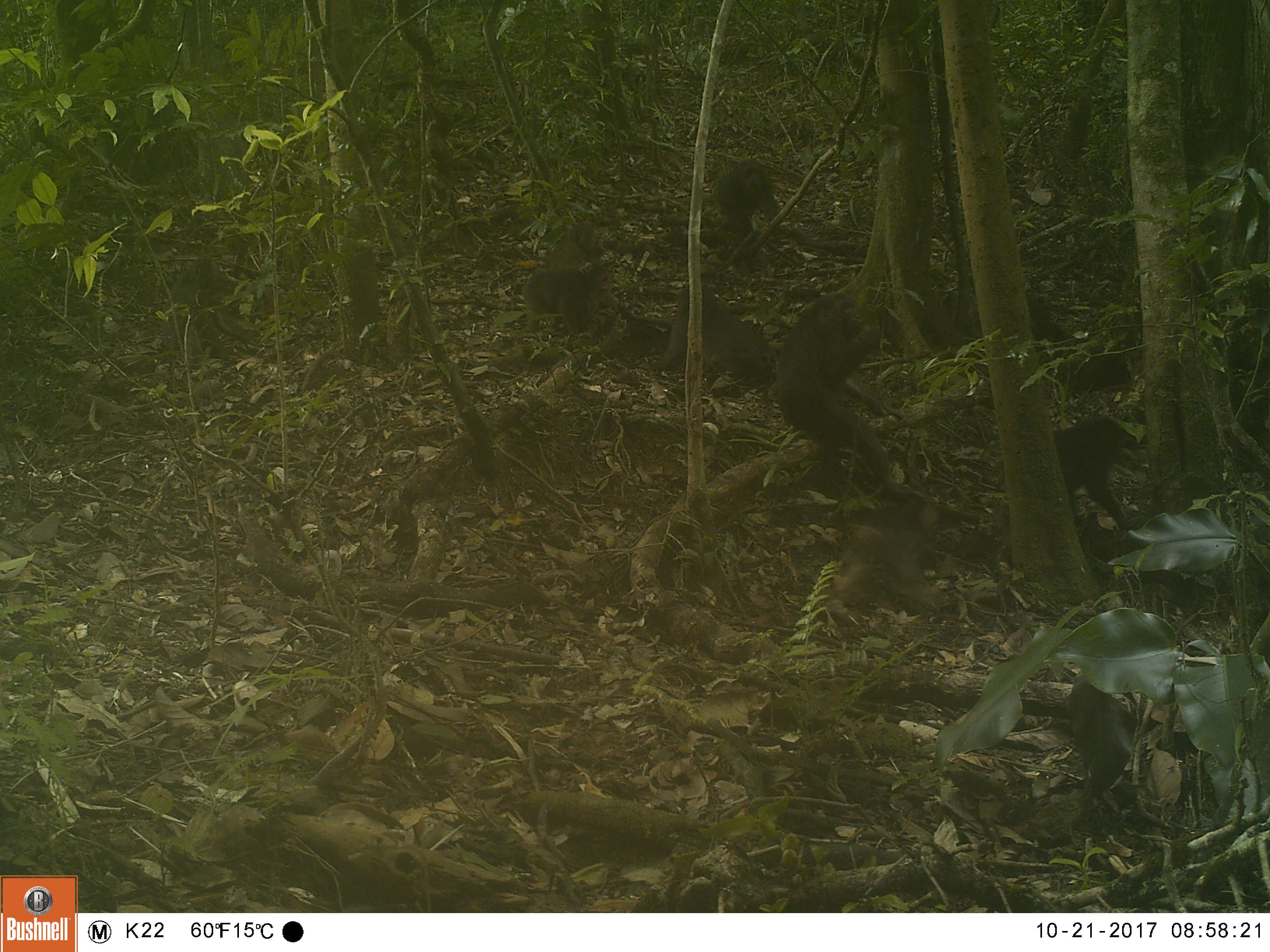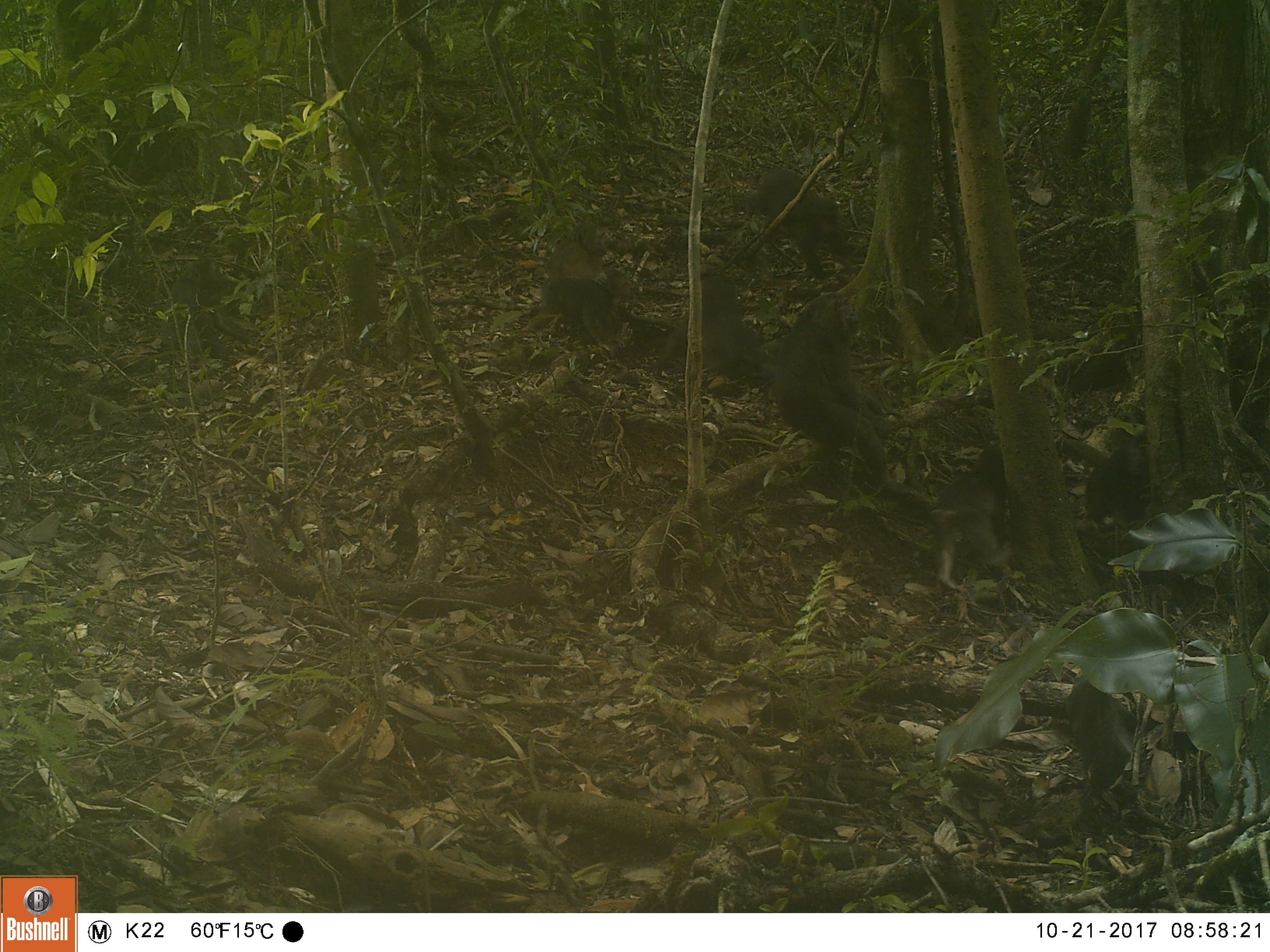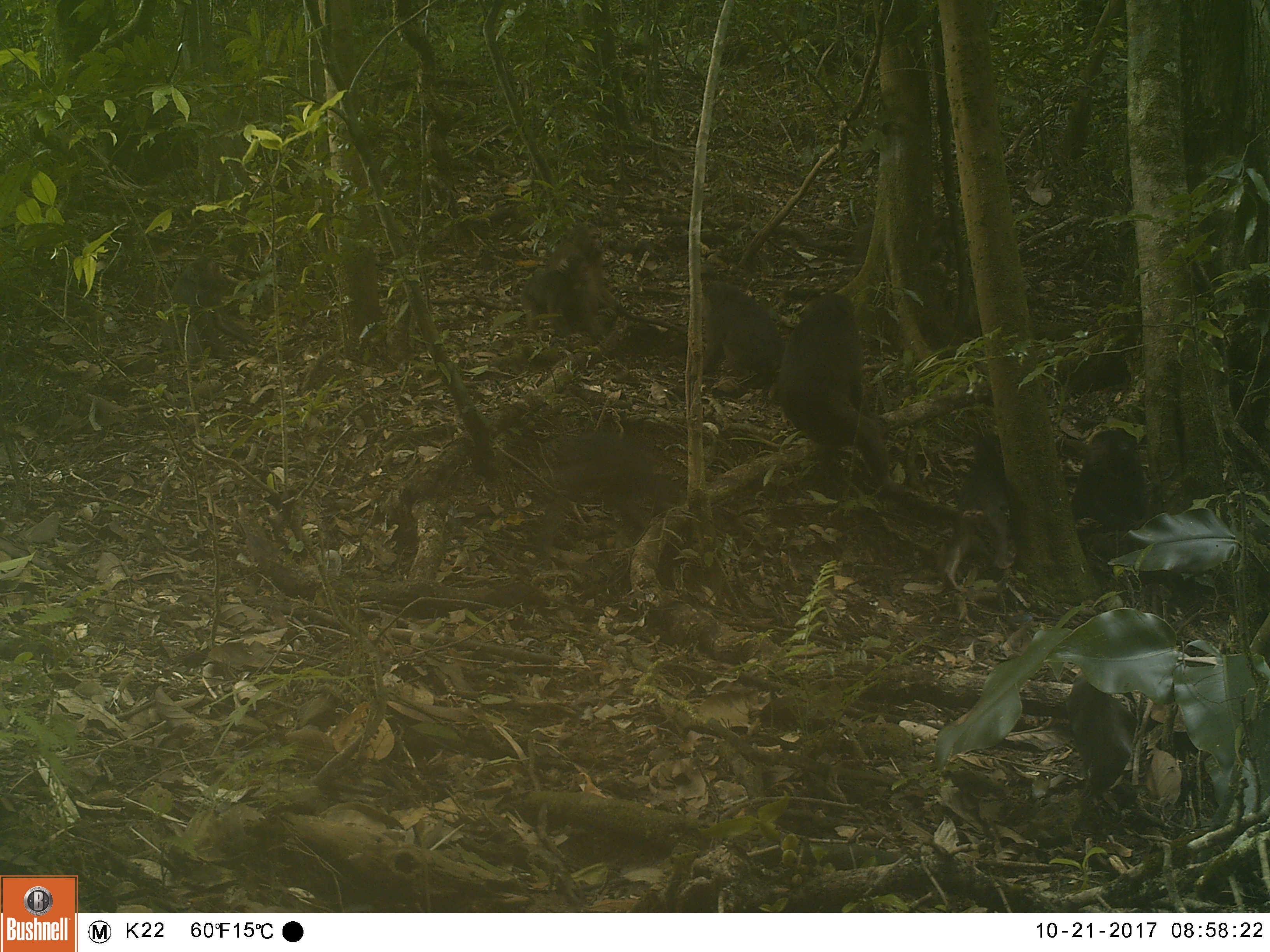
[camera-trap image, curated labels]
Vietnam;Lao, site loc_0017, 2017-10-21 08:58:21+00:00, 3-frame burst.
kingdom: Animalia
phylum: Chordata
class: Mammalia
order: Primates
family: Cercopithecidae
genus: Macaca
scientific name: Macaca arctoides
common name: stump-tailed macaque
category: stump tailed macaque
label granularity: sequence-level